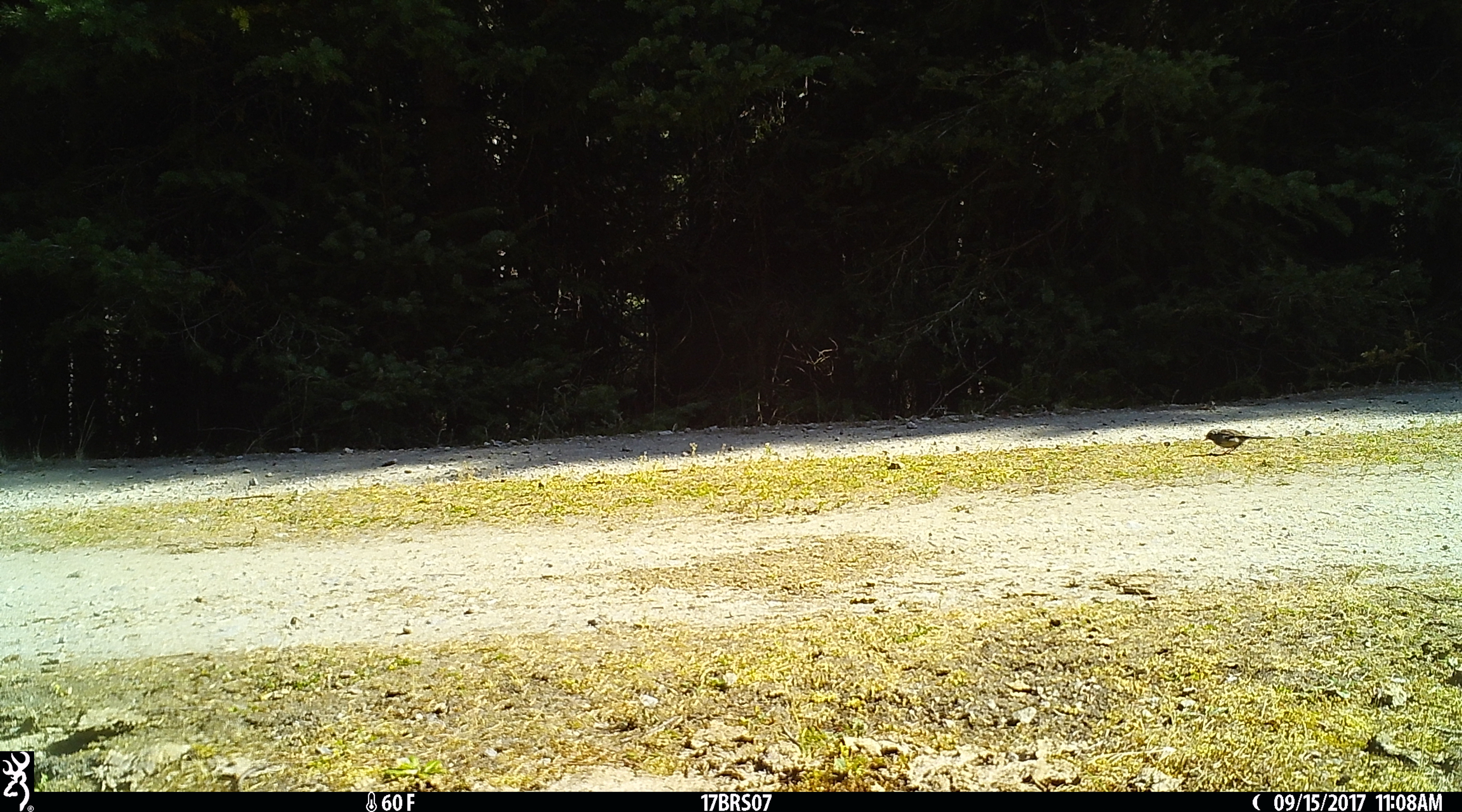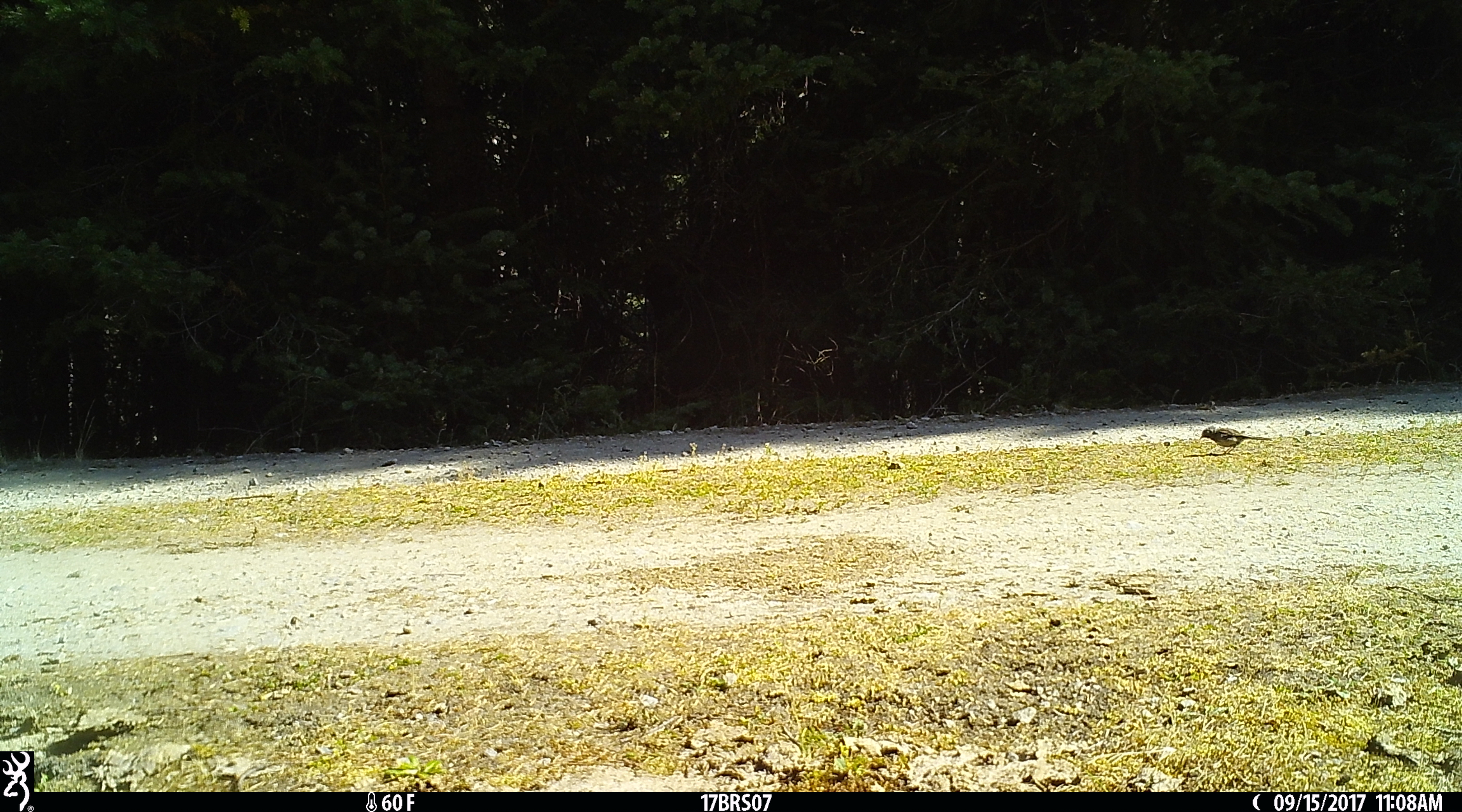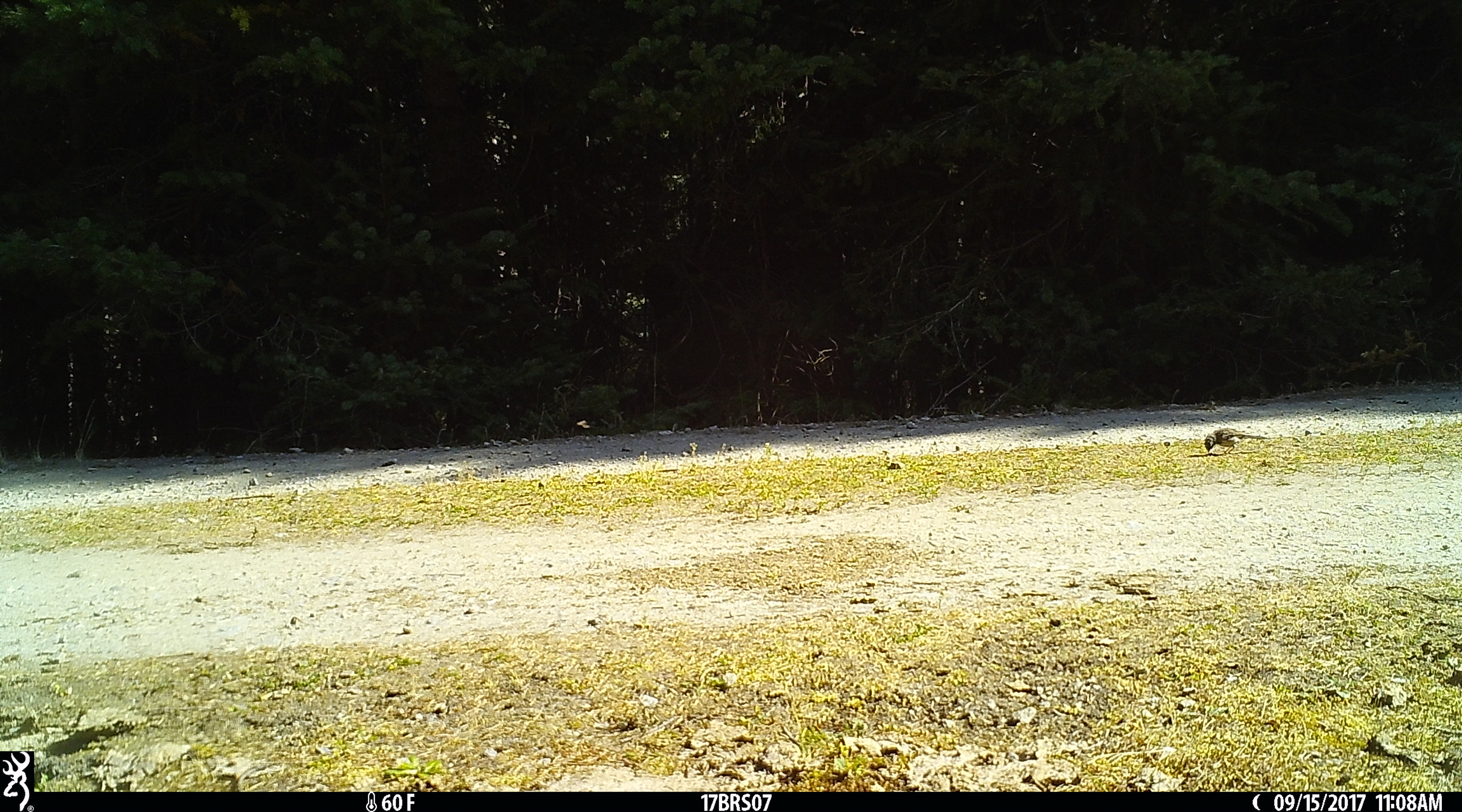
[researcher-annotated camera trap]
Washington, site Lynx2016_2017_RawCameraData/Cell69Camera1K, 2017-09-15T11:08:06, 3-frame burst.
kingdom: Animalia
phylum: Chordata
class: Aves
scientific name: Aves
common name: birds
Aves (birds). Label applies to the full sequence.